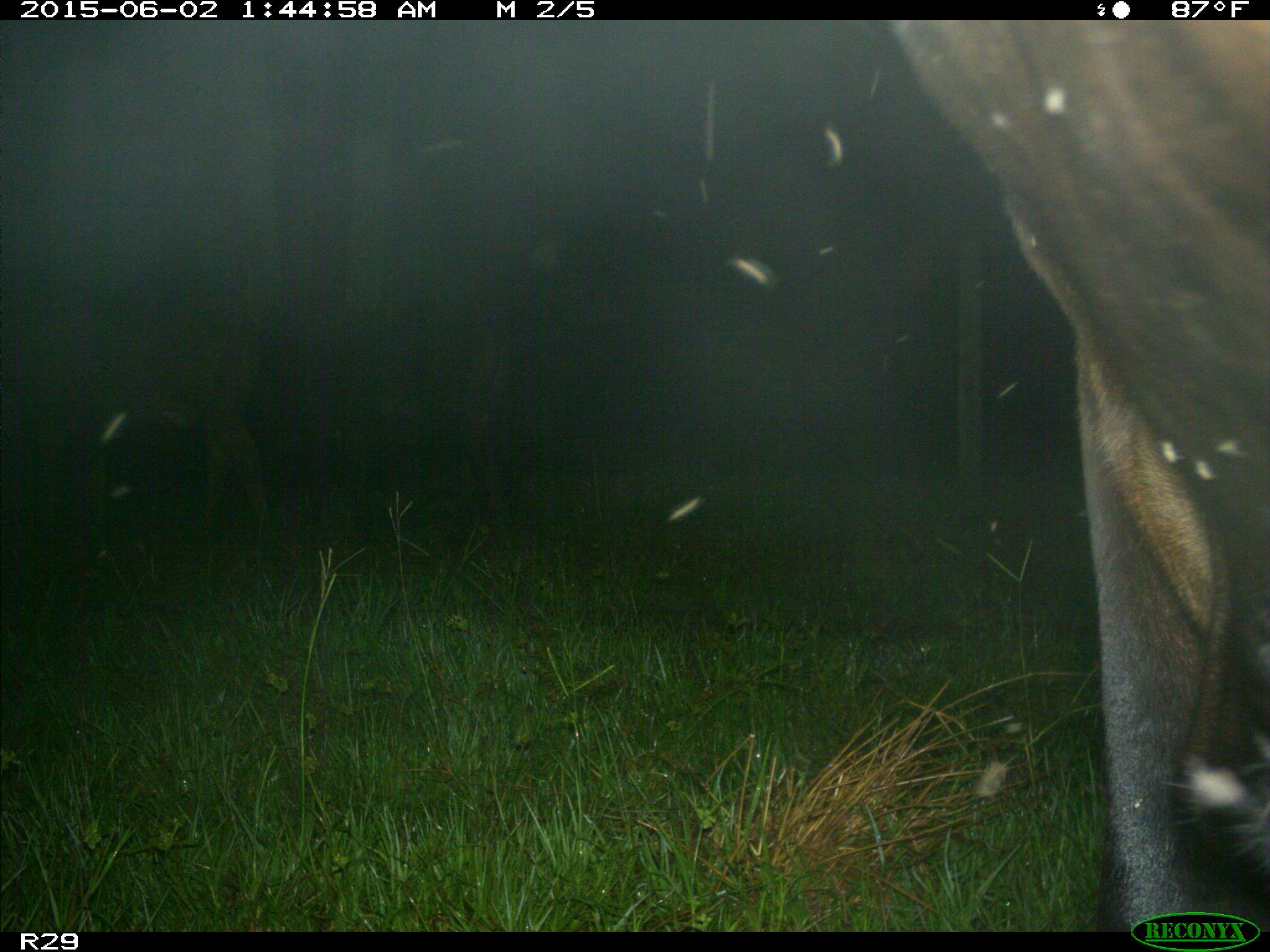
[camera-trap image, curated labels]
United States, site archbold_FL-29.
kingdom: Animalia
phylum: Chordata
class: Mammalia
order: Artiodactyla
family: Bovidae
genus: Bos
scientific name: Bos taurus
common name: domestic cow